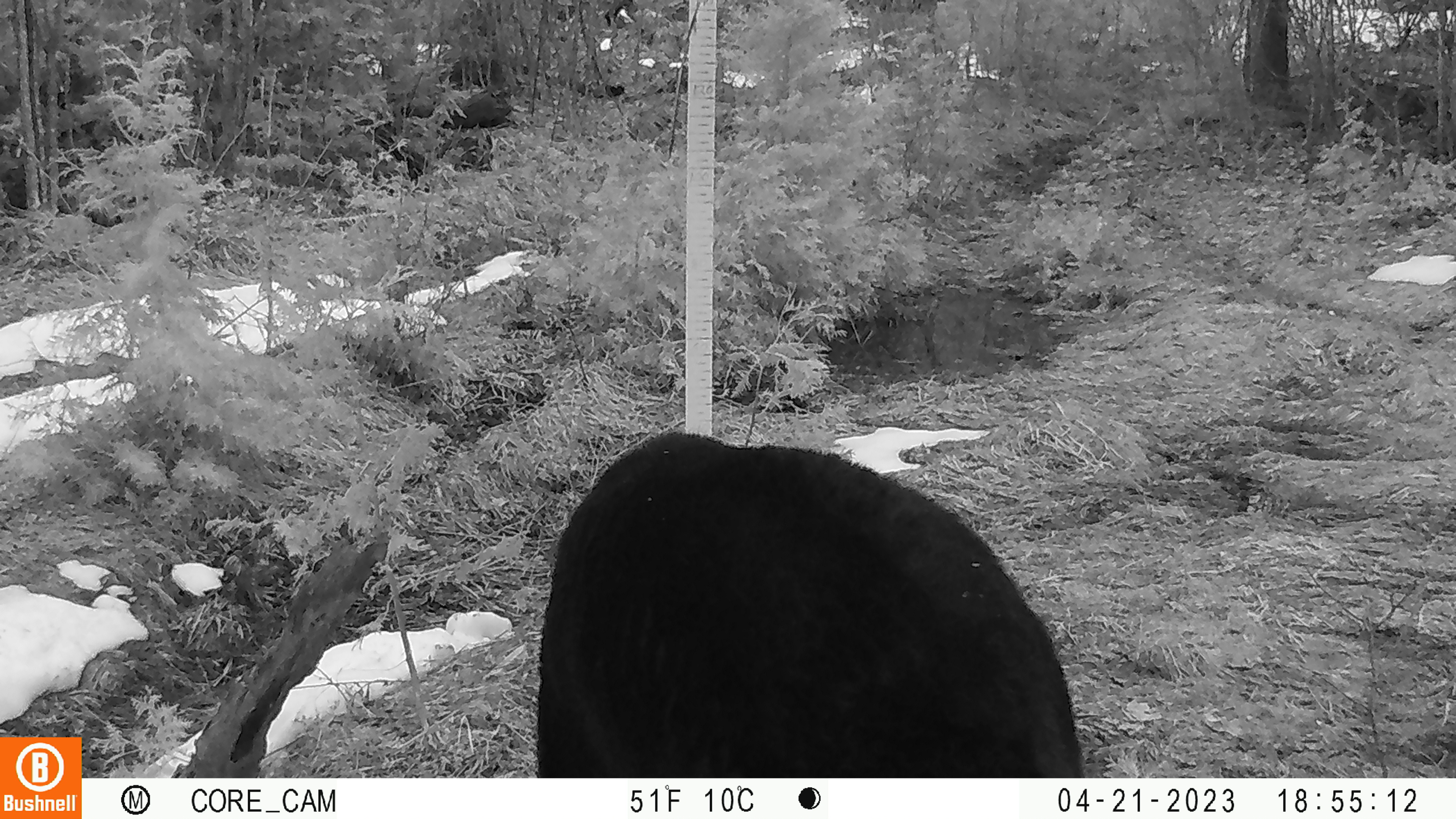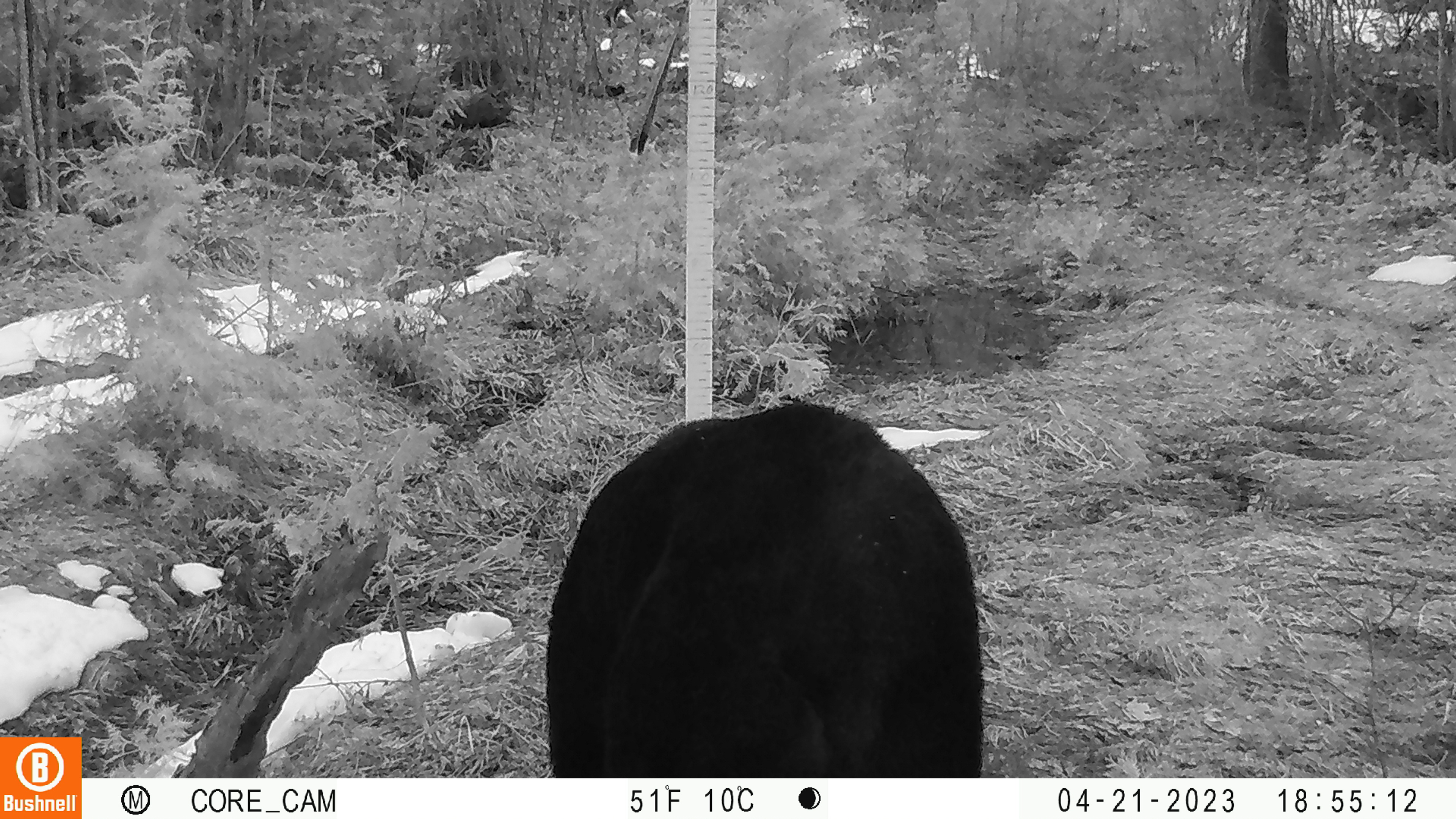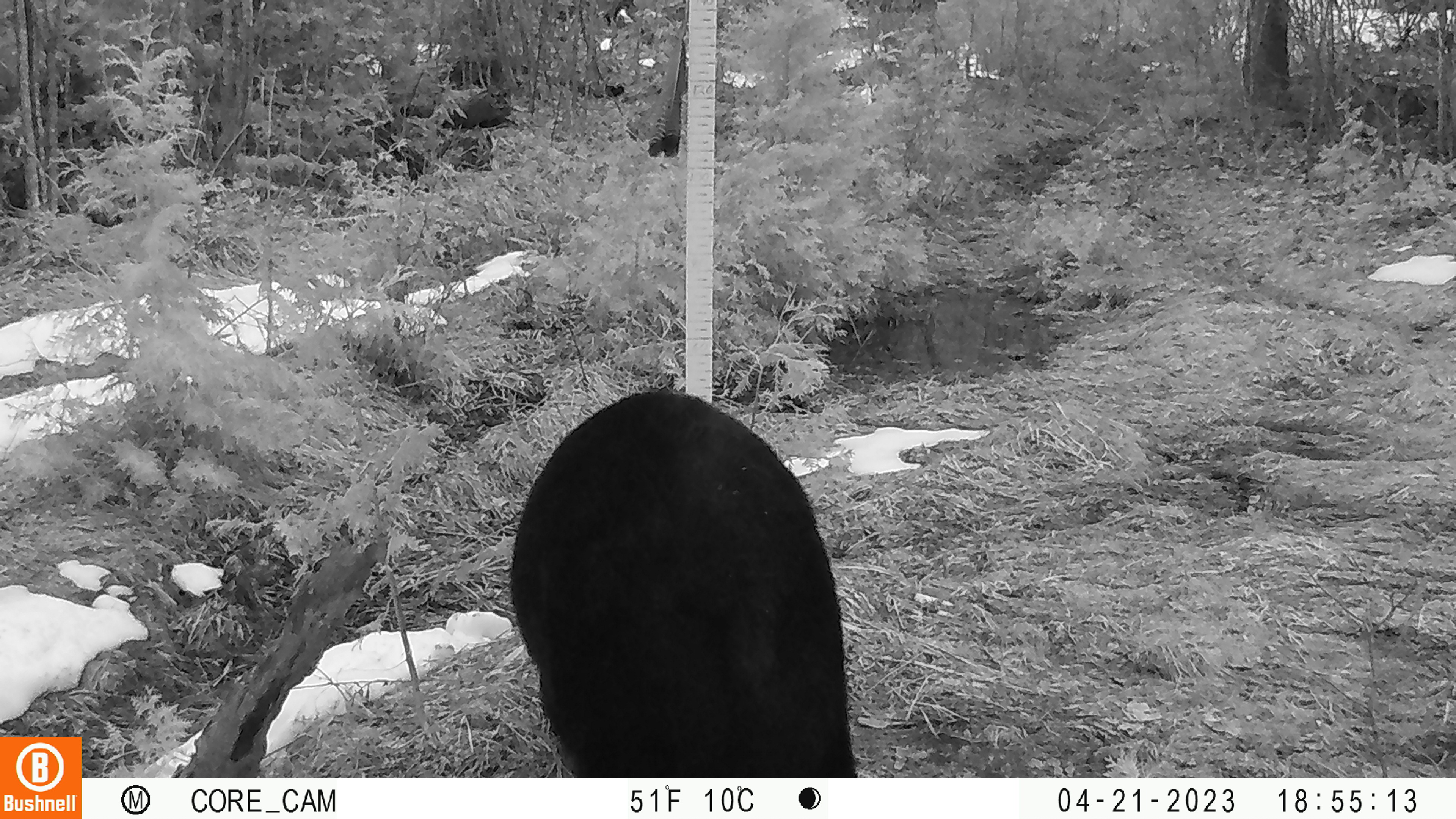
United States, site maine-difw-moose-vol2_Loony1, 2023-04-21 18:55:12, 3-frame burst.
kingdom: Animalia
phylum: Chordata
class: Mammalia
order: Carnivora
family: Ursidae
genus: Ursus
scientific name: Ursus americanus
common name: black bear